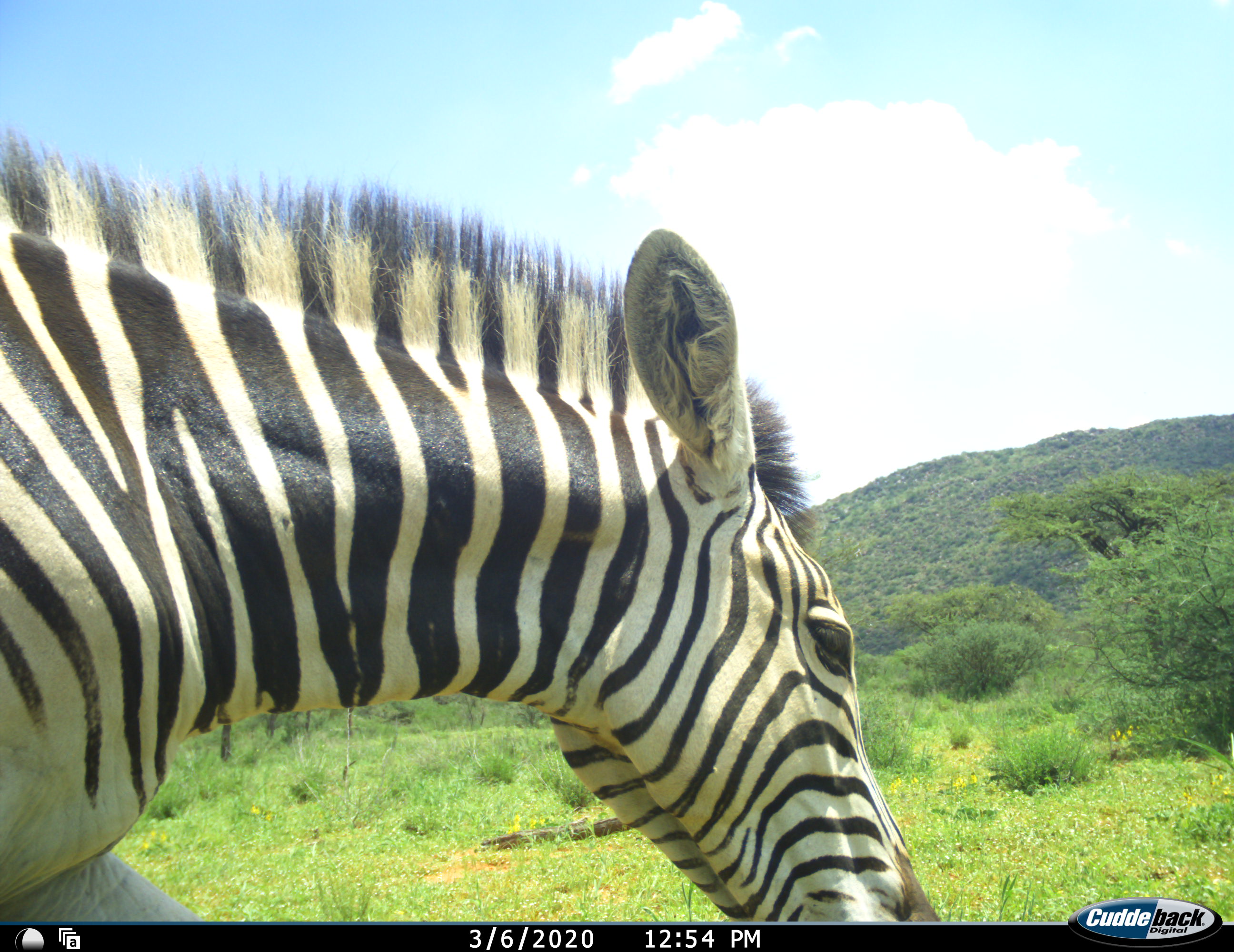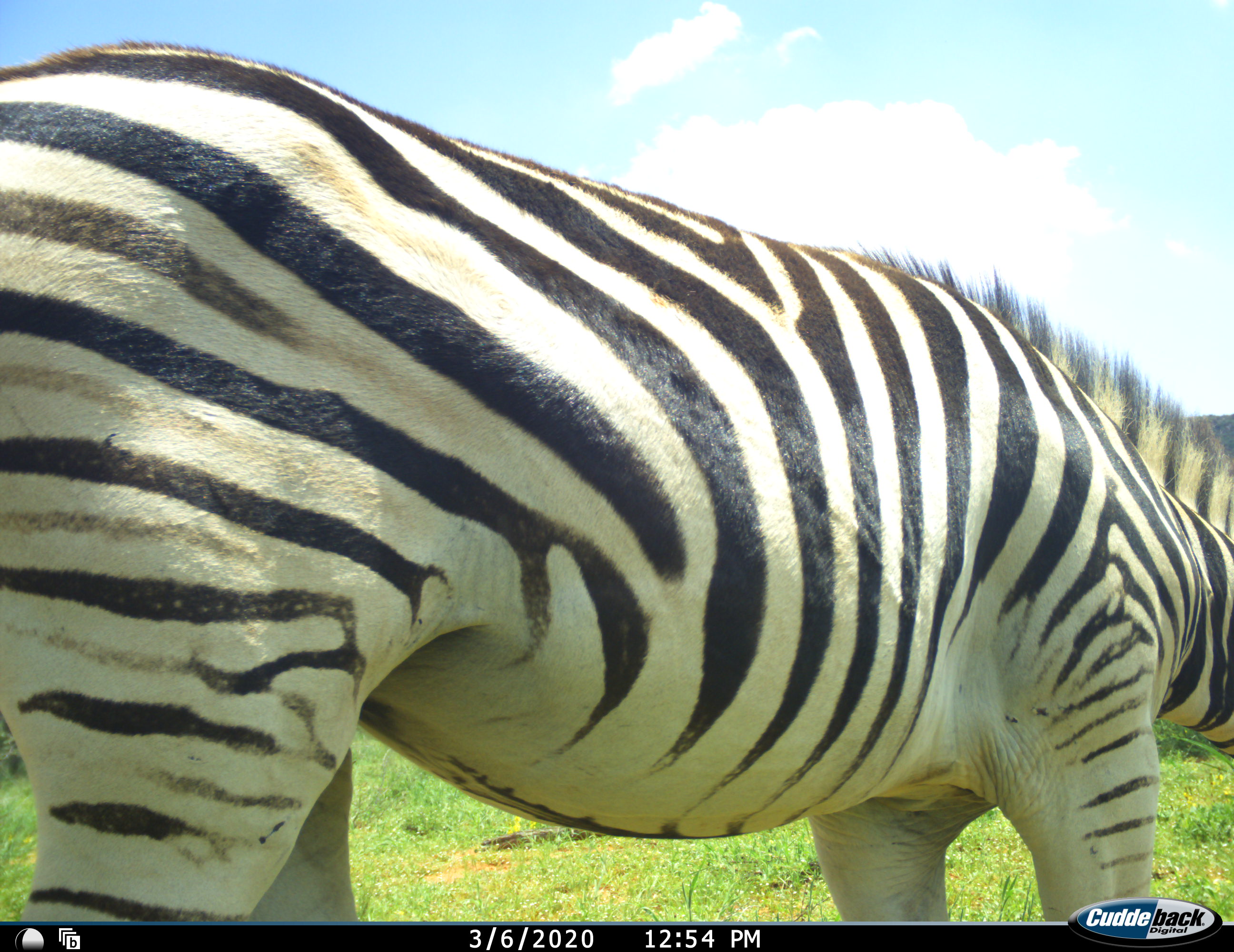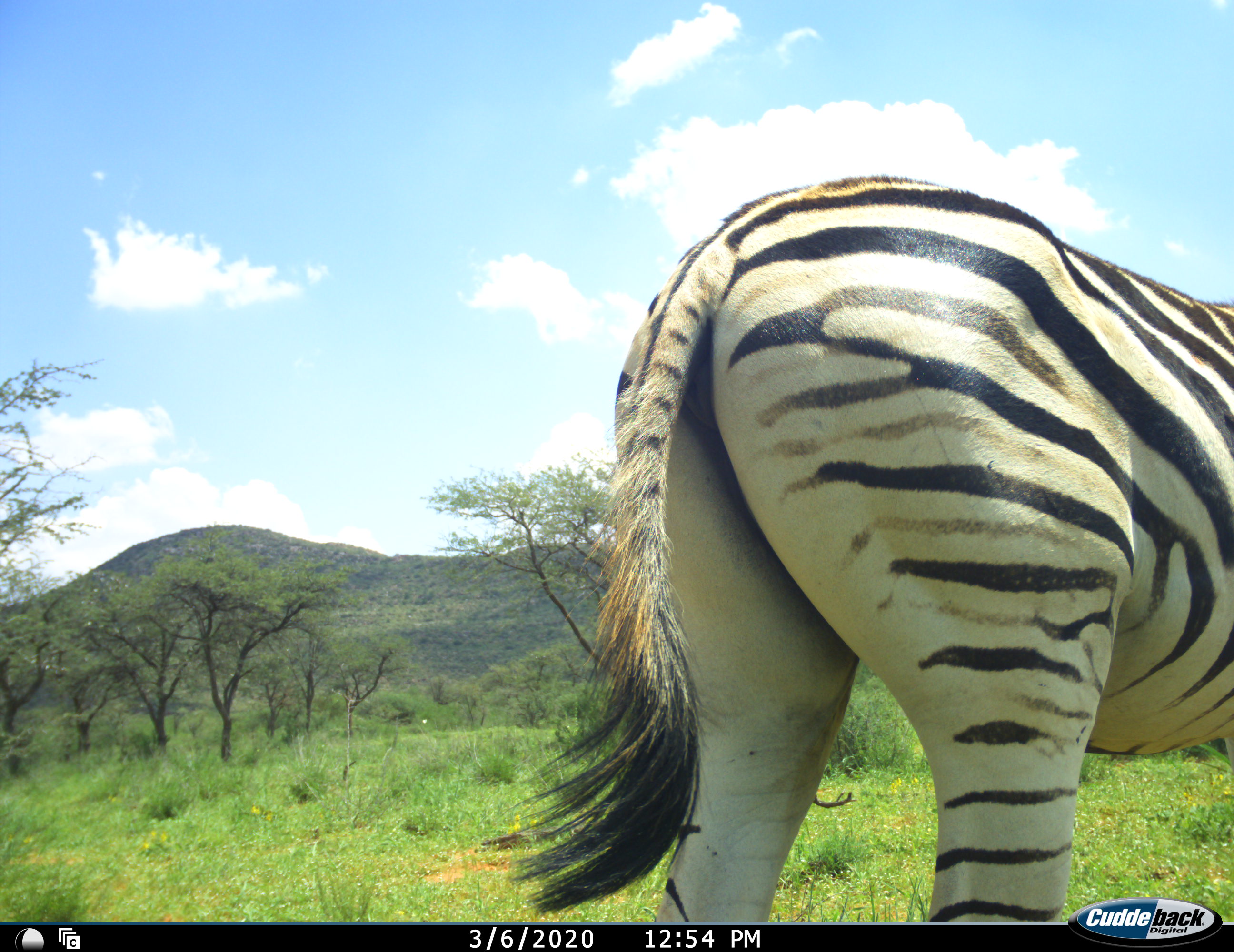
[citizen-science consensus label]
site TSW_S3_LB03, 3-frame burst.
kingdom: Animalia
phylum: Chordata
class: Mammalia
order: Perissodactyla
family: Equidae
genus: Equus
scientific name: Equus quagga burchellii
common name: burchell's zebra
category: zebraburchells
Zebraburchells (burchell's zebra) (Equus quagga burchellii), count 1. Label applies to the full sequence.